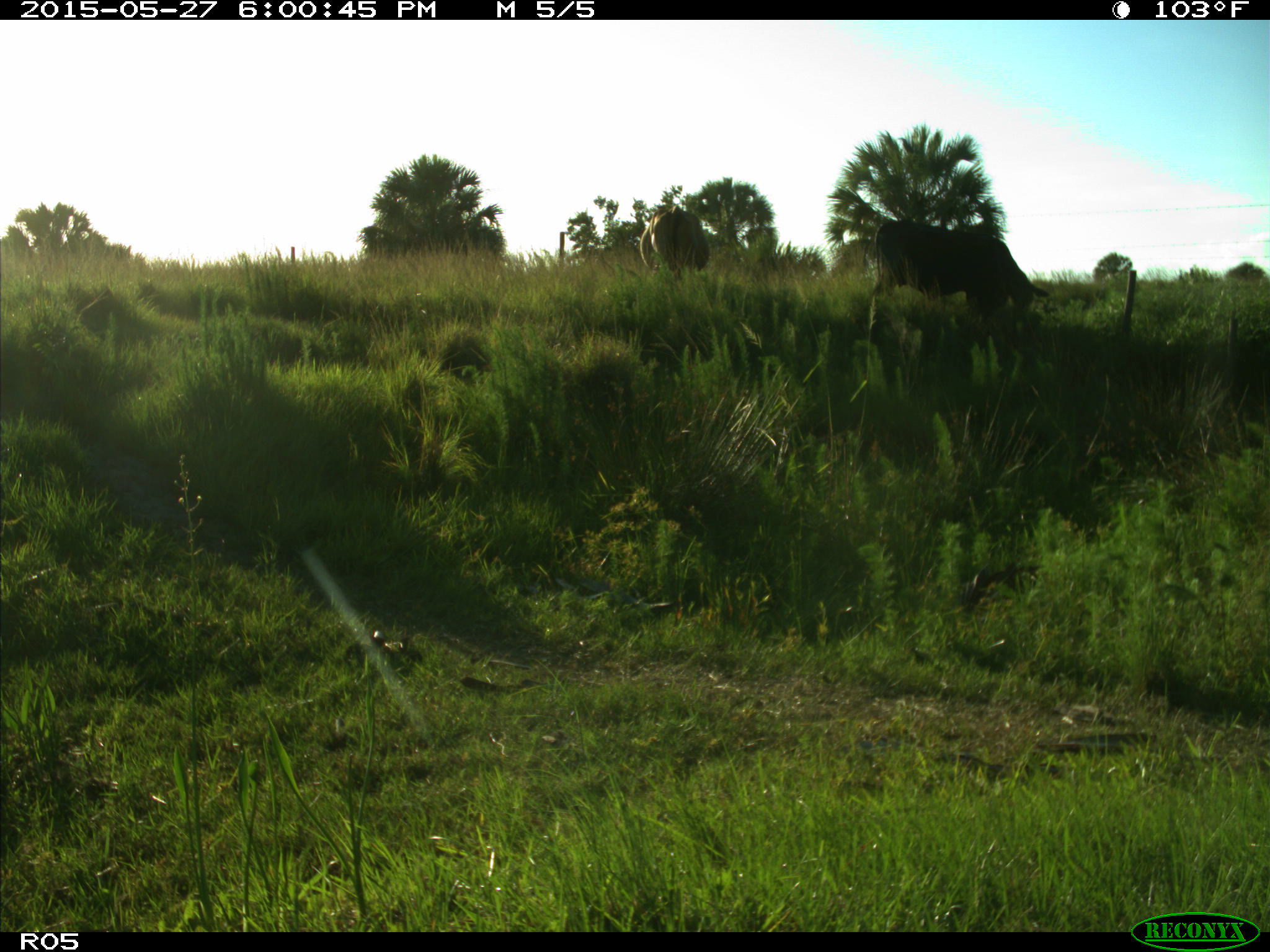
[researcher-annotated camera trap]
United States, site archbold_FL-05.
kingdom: Animalia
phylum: Chordata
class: Mammalia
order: Artiodactyla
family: Bovidae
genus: Bos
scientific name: Bos taurus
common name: domestic cow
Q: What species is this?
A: Bos taurus (domestic cow).